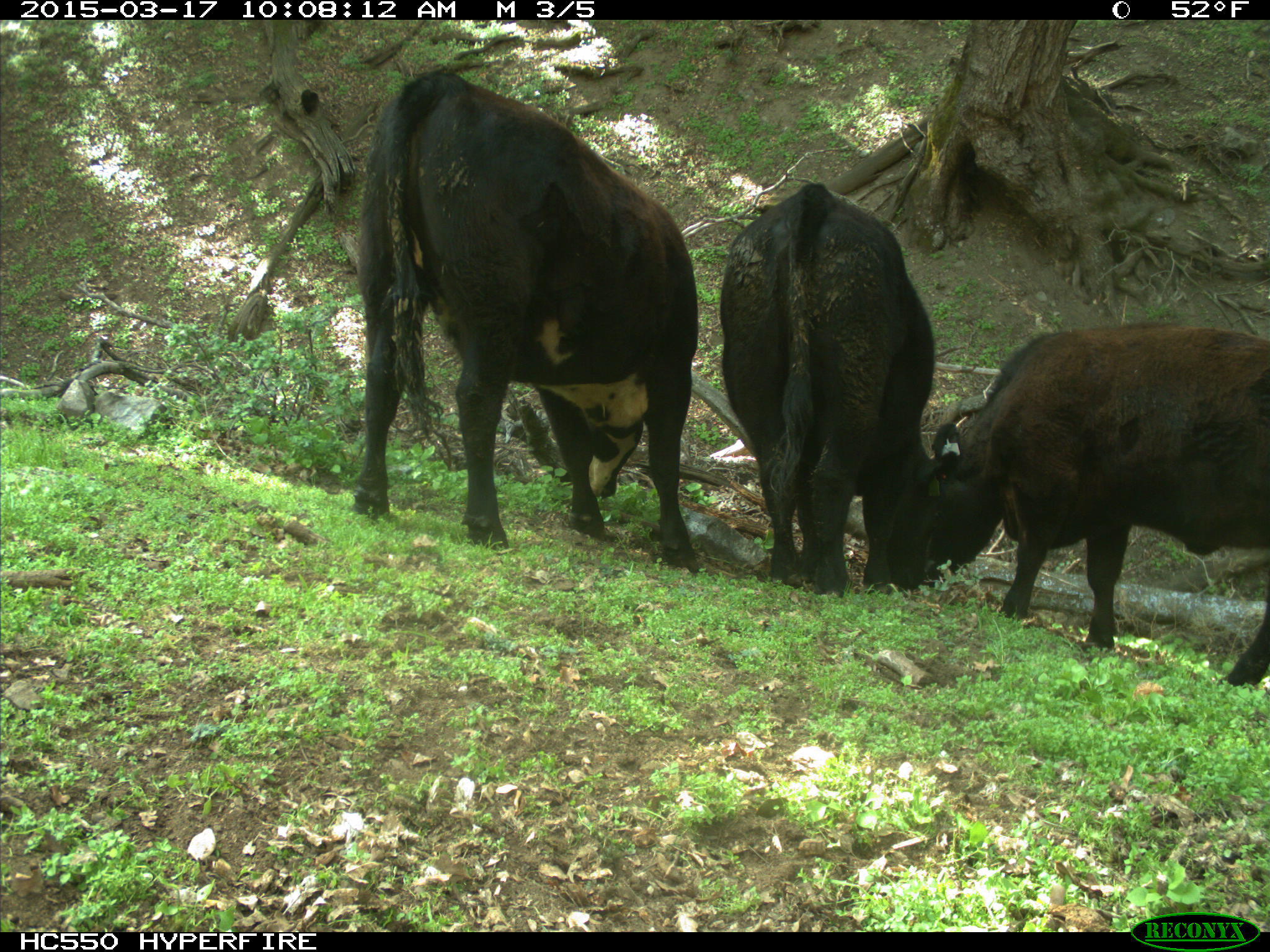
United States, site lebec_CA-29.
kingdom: Animalia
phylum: Chordata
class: Mammalia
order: Artiodactyla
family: Bovidae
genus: Bos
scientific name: Bos taurus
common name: domestic cow